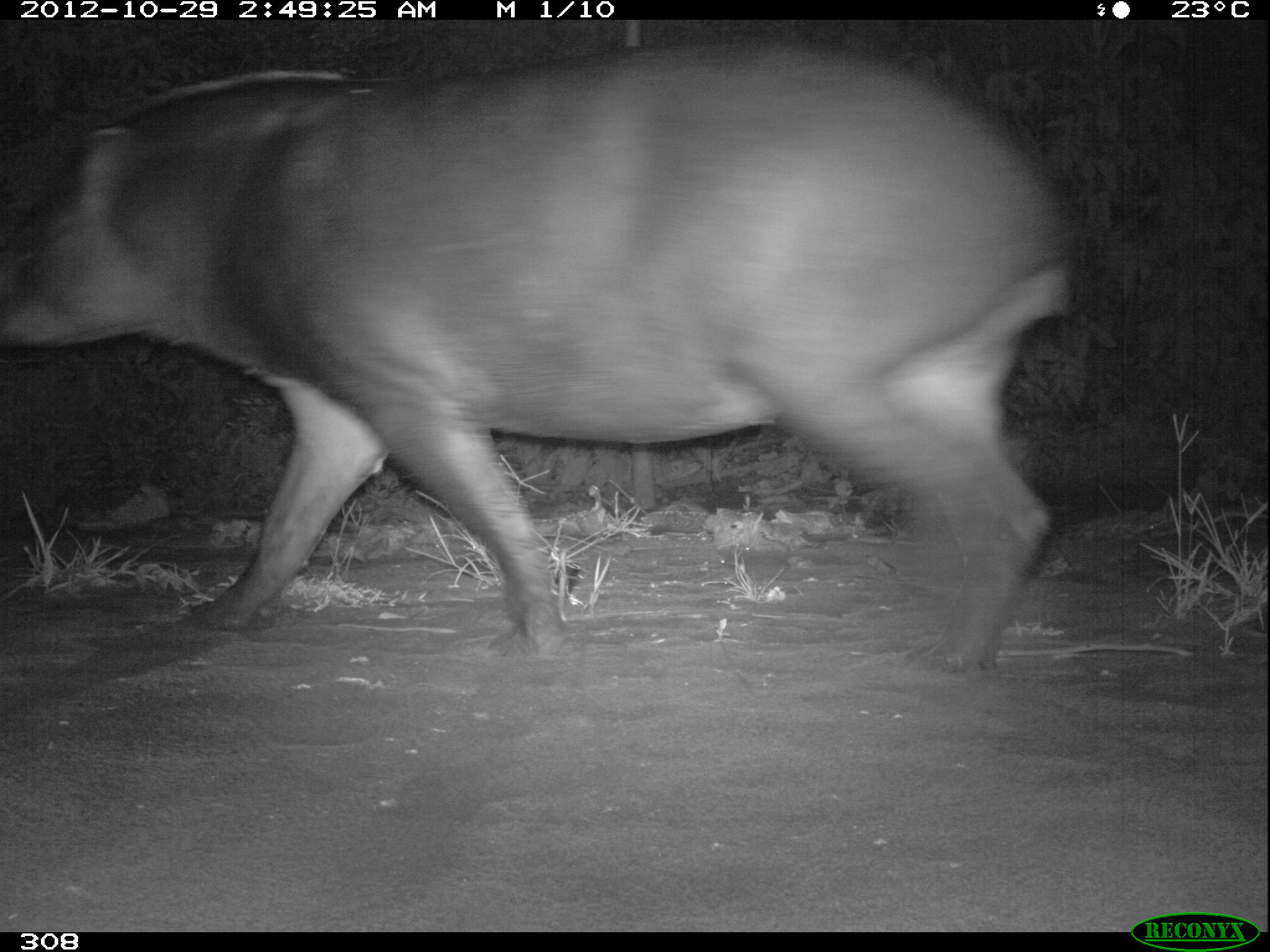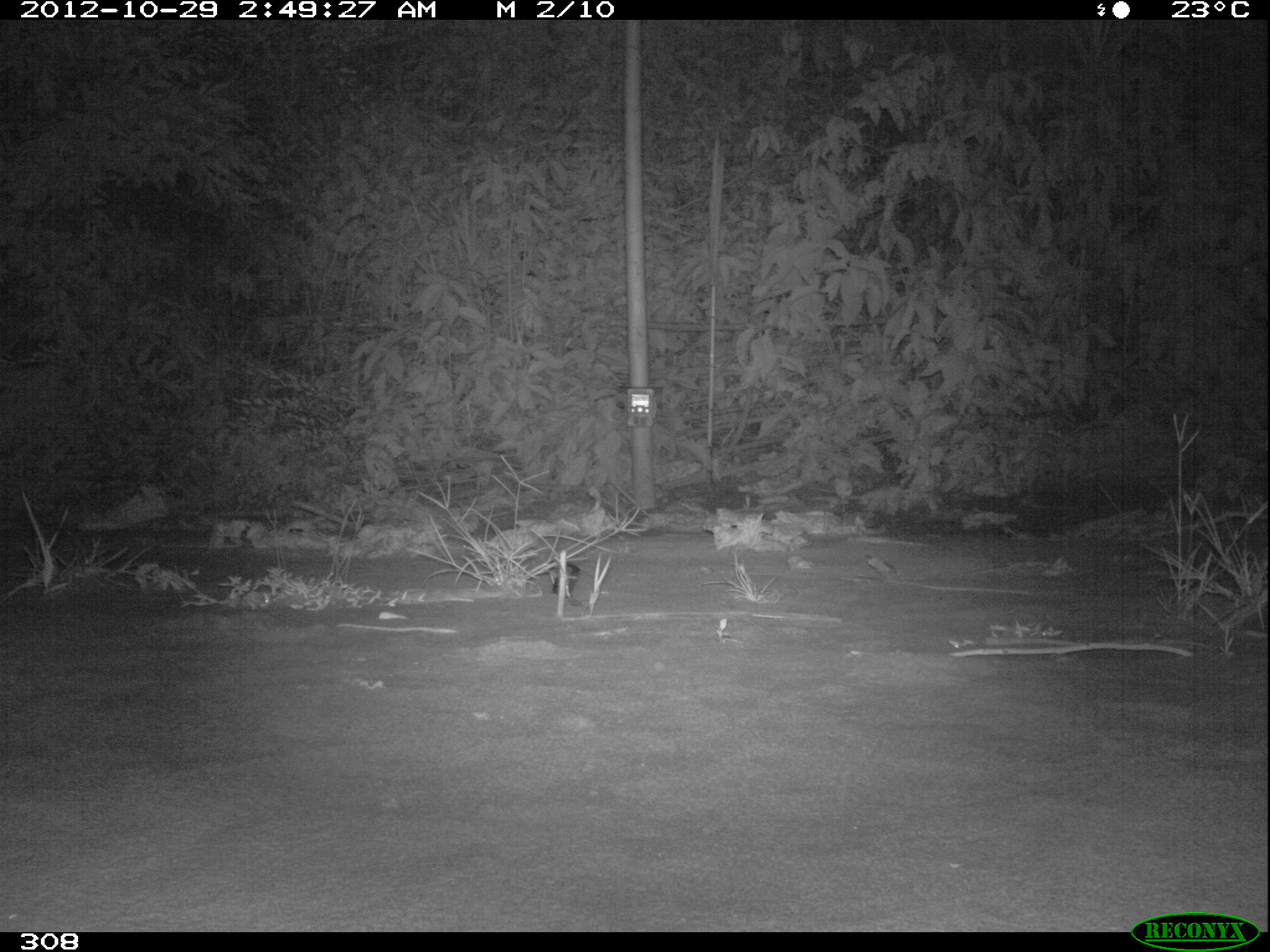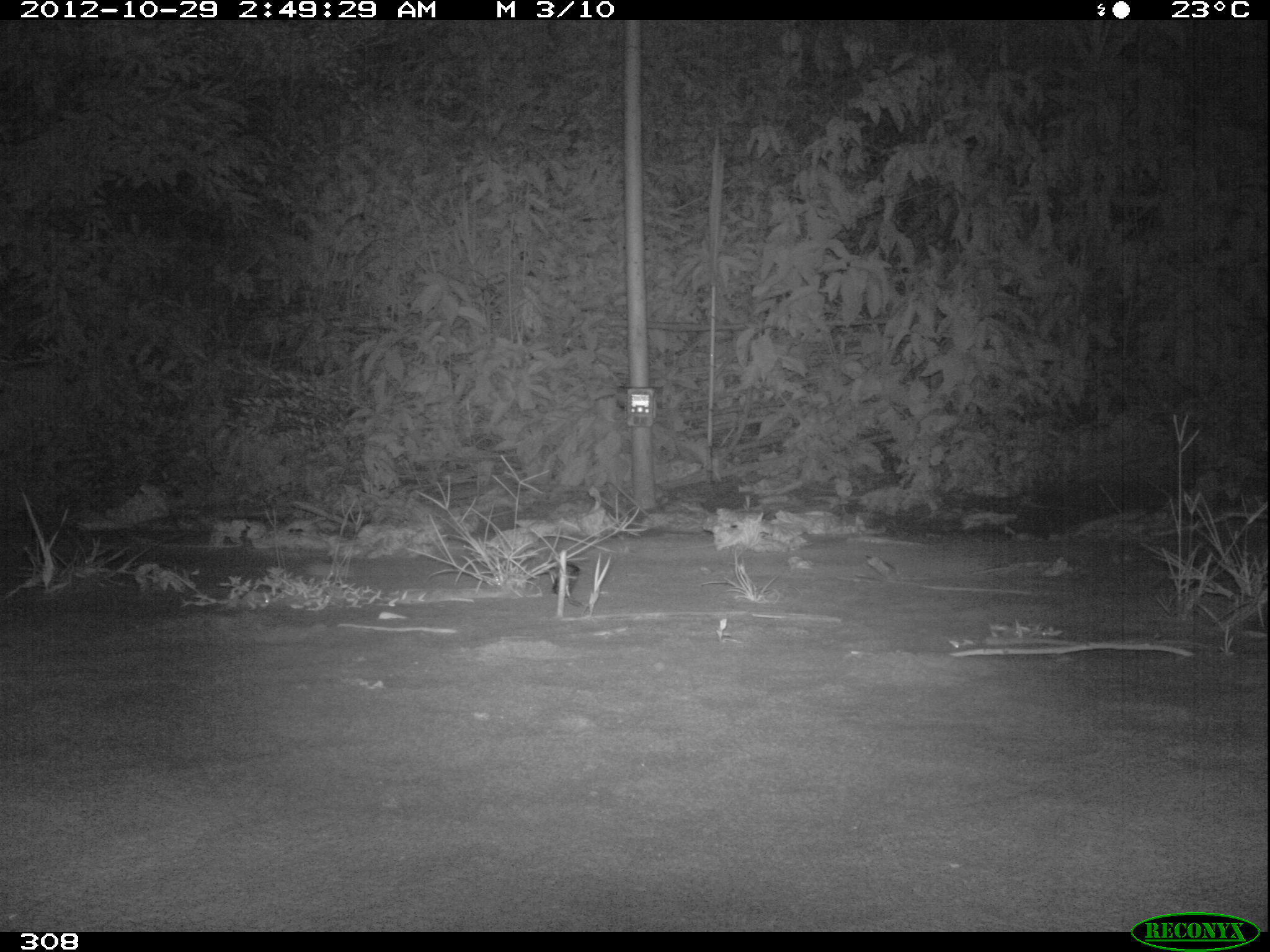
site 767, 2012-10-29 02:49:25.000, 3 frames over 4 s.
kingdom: Animalia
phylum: Chordata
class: Mammalia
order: Perissodactyla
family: Tapiridae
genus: Tapirus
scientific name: Tapirus terrestris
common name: south american tapir